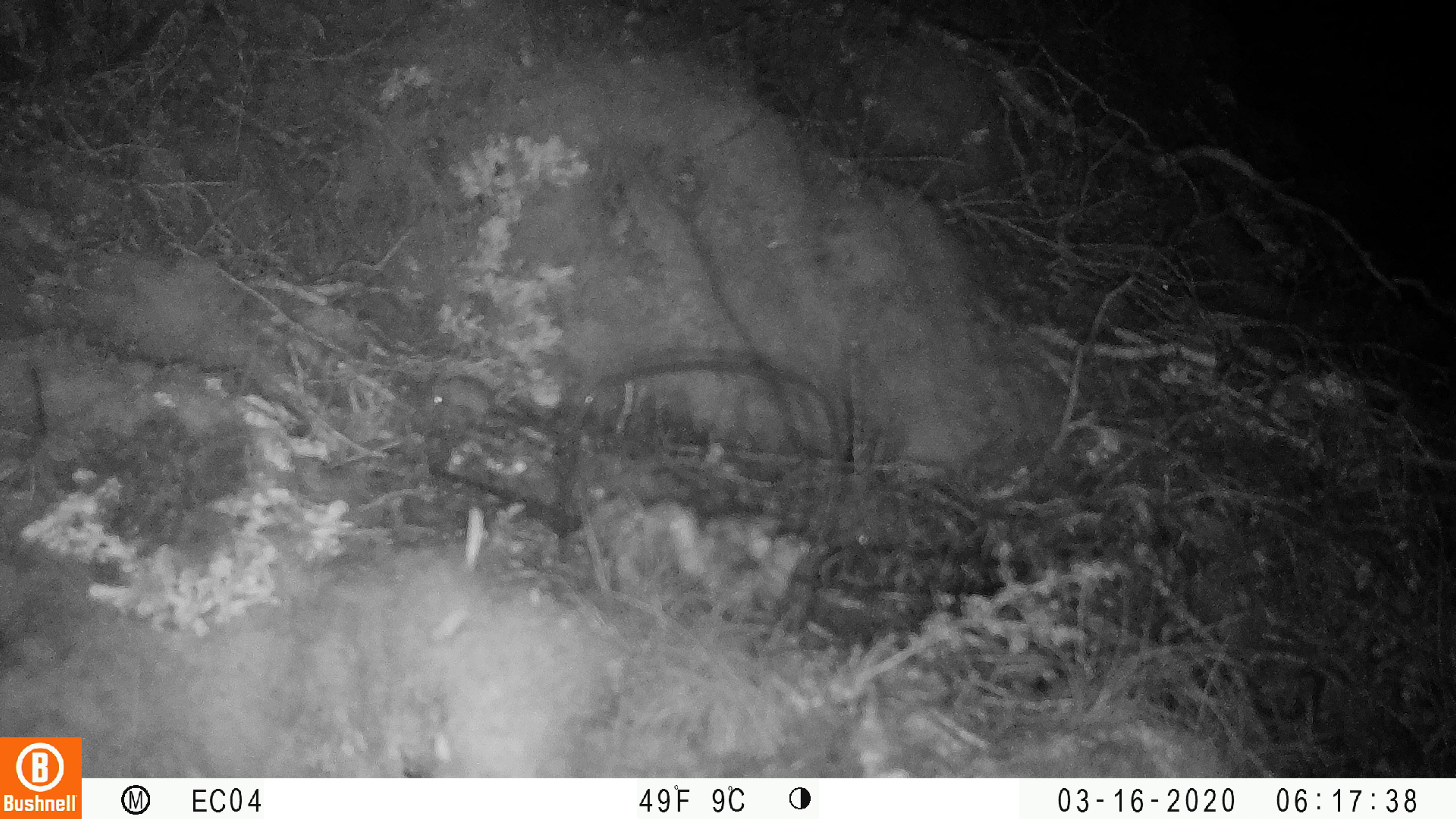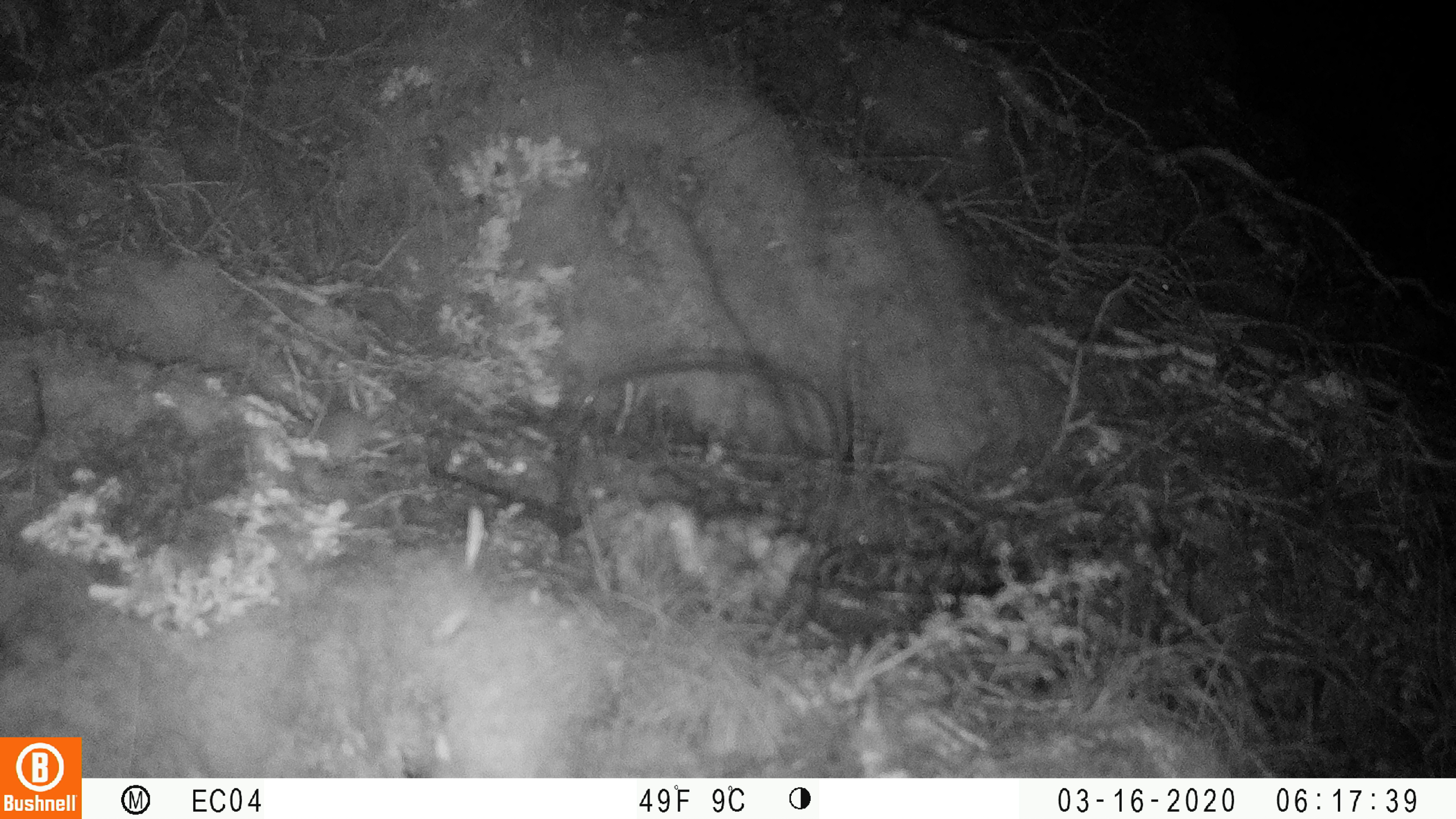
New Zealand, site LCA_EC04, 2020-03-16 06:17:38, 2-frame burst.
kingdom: Animalia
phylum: Chordata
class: Mammalia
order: Rodentia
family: Muridae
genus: Mus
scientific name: Mus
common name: mouse